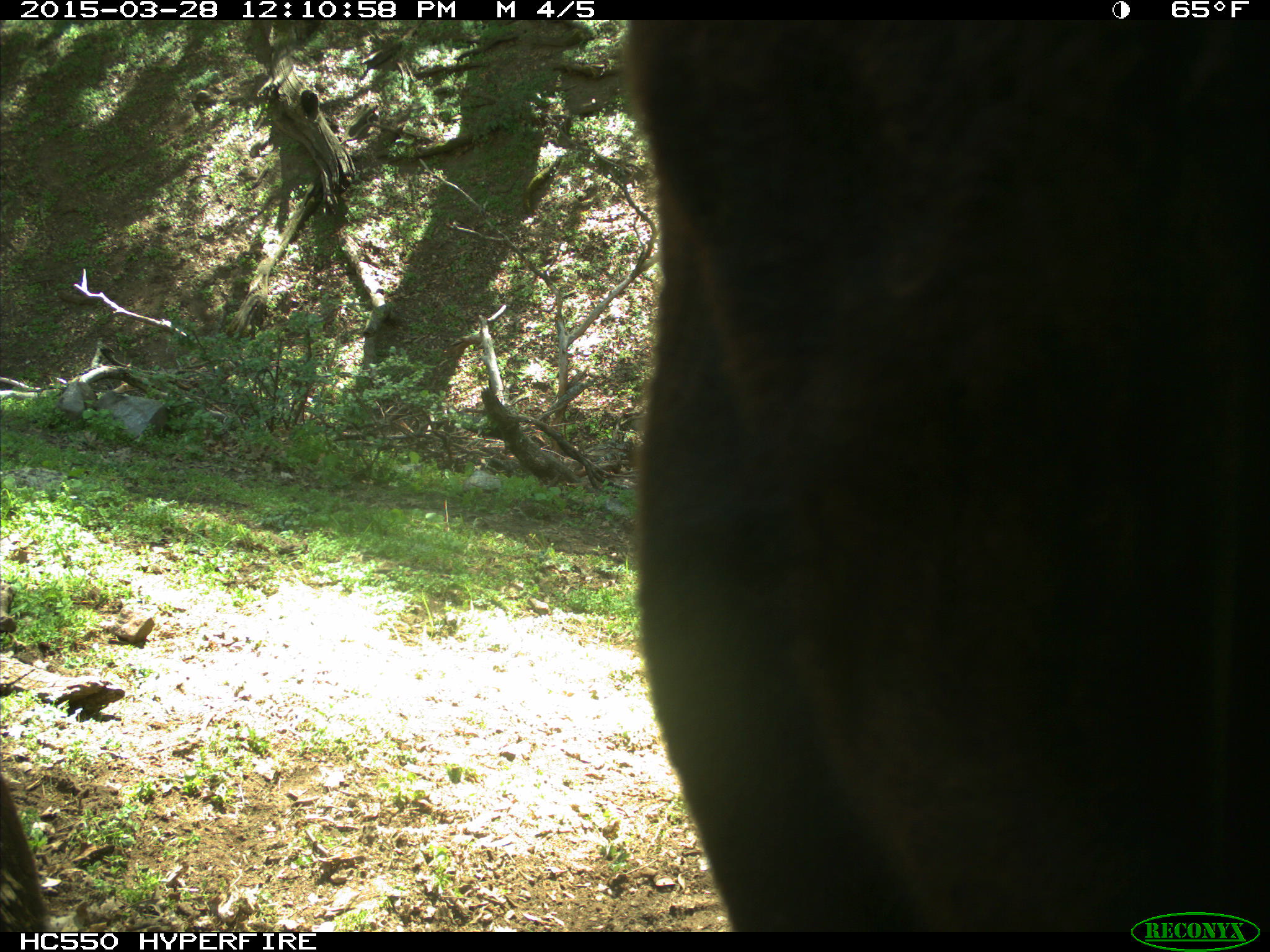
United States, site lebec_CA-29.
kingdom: Animalia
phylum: Chordata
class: Mammalia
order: Artiodactyla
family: Bovidae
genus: Bos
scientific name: Bos taurus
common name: domestic cow